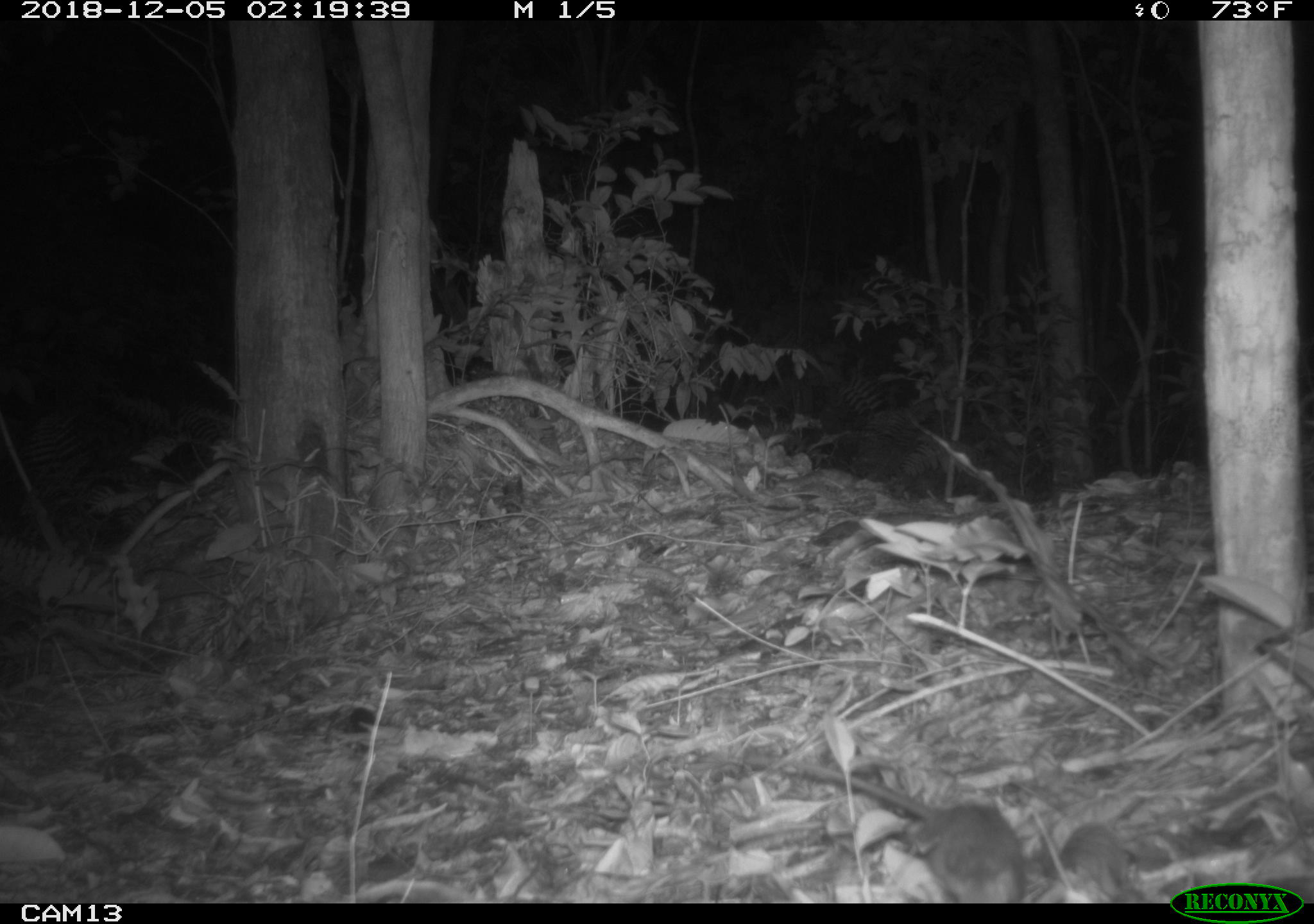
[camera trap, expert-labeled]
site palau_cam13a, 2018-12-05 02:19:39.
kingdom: Animalia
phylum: Chordata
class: Mammalia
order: Rodentia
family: Muridae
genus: Rattus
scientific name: Rattus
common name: rat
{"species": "rat (Rattus)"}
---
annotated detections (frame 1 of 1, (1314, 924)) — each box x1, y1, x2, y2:
rat: 758, 754, 1031, 903